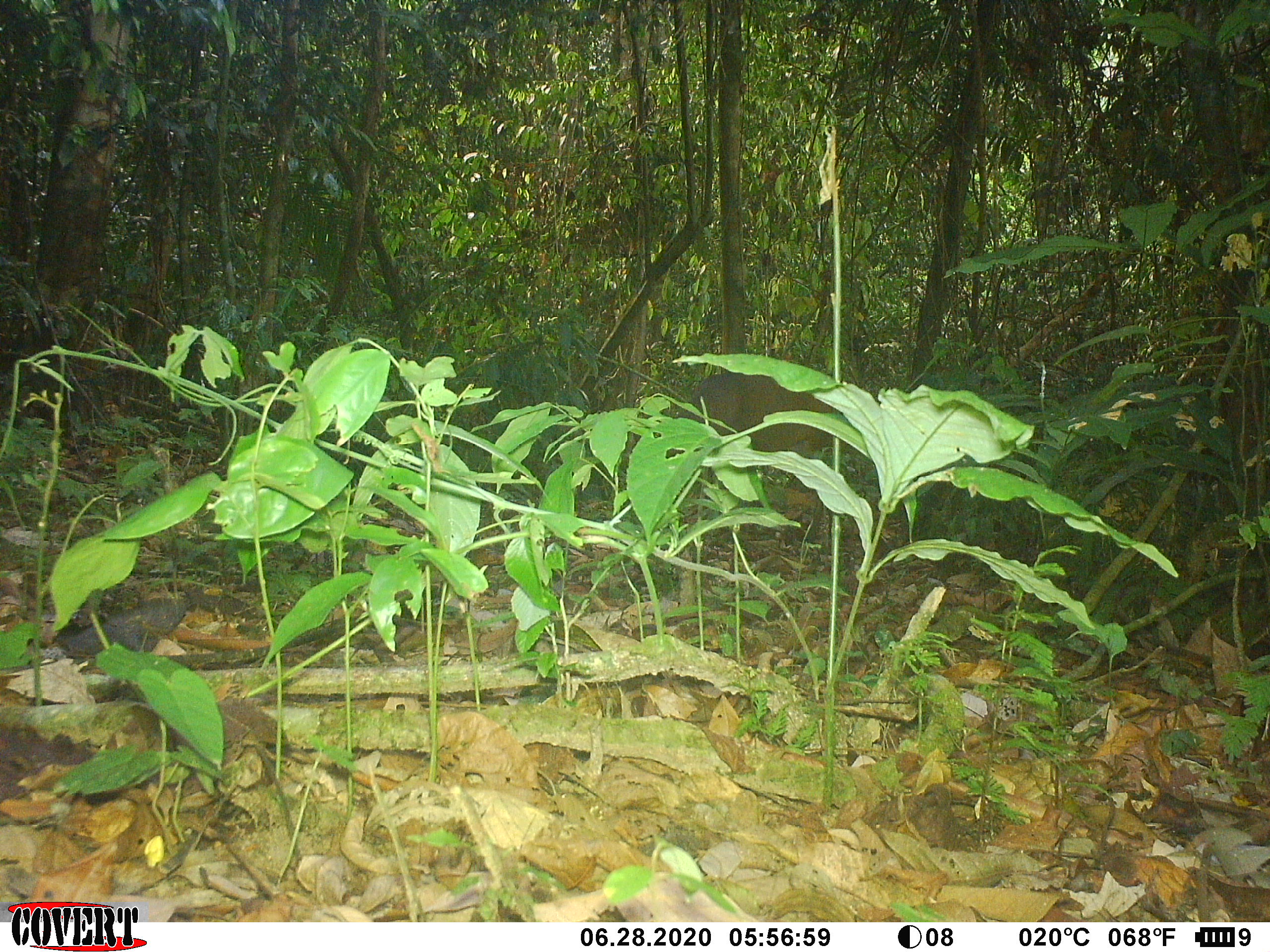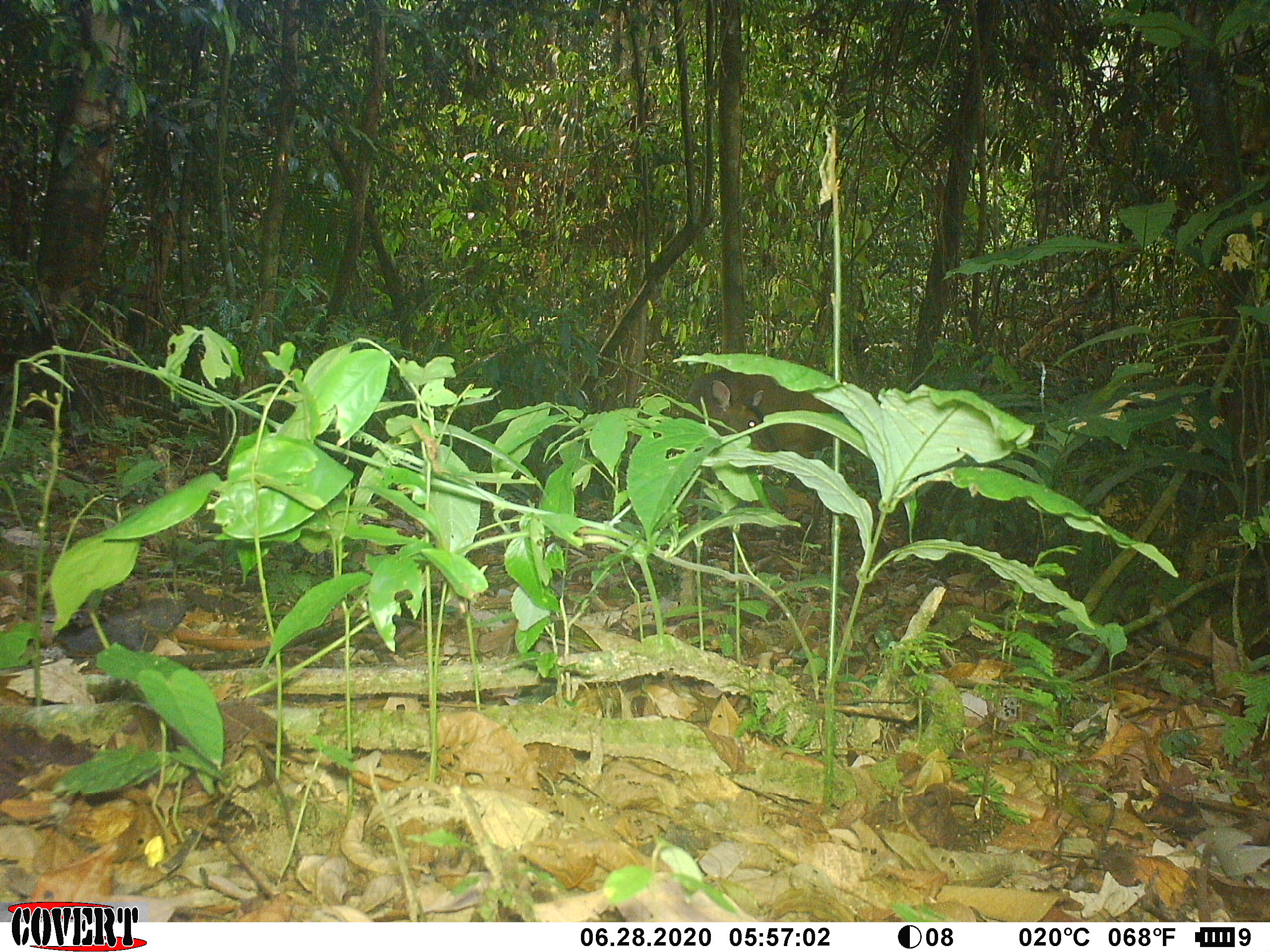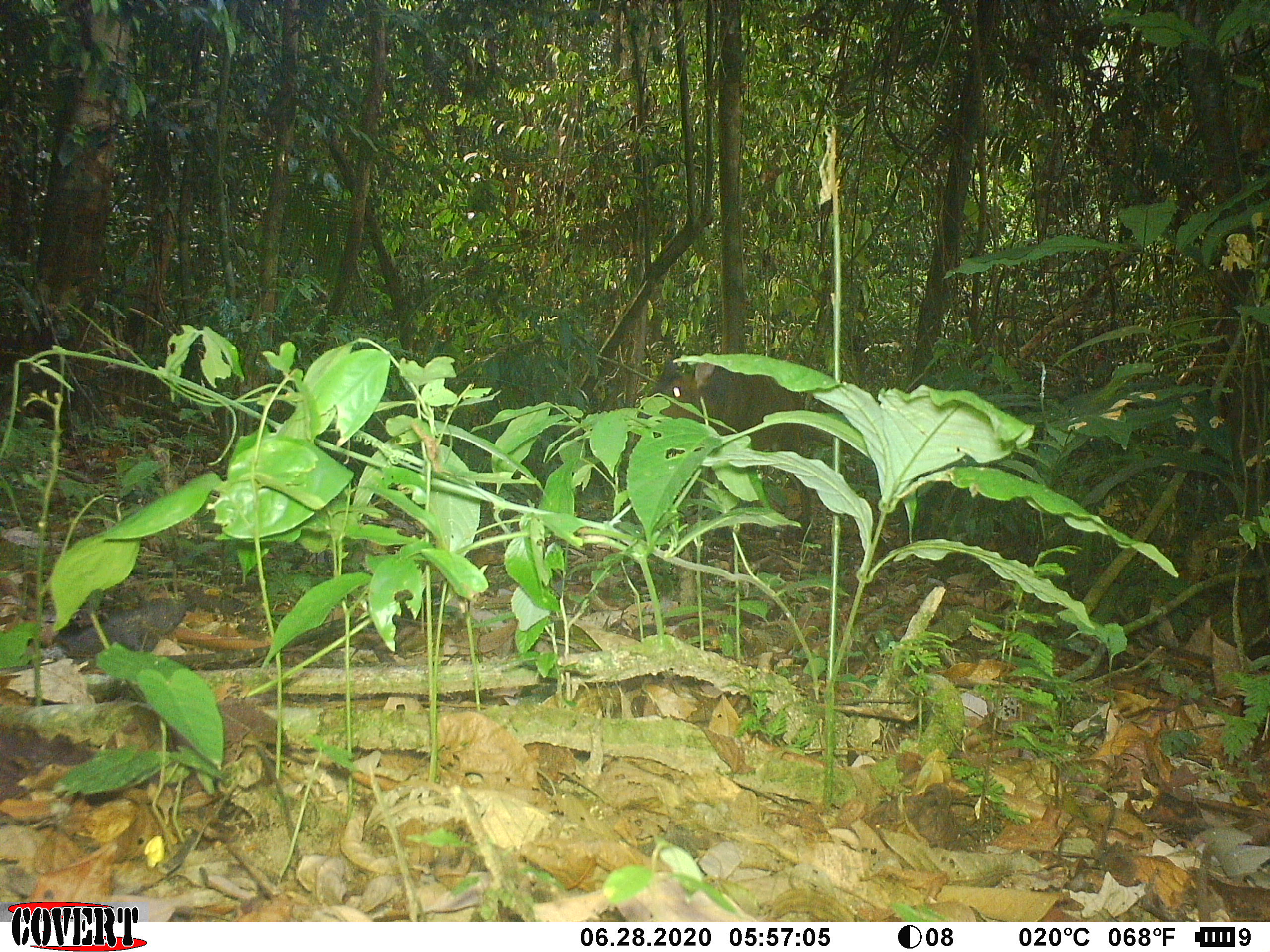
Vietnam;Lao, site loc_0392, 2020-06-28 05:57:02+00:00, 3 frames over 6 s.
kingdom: Animalia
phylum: Chordata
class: Mammalia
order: Artiodactyla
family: Cervidae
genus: Muntiacus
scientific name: Muntiacus vuquangensis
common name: large-antlered muntjac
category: large antlered muntjac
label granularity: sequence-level